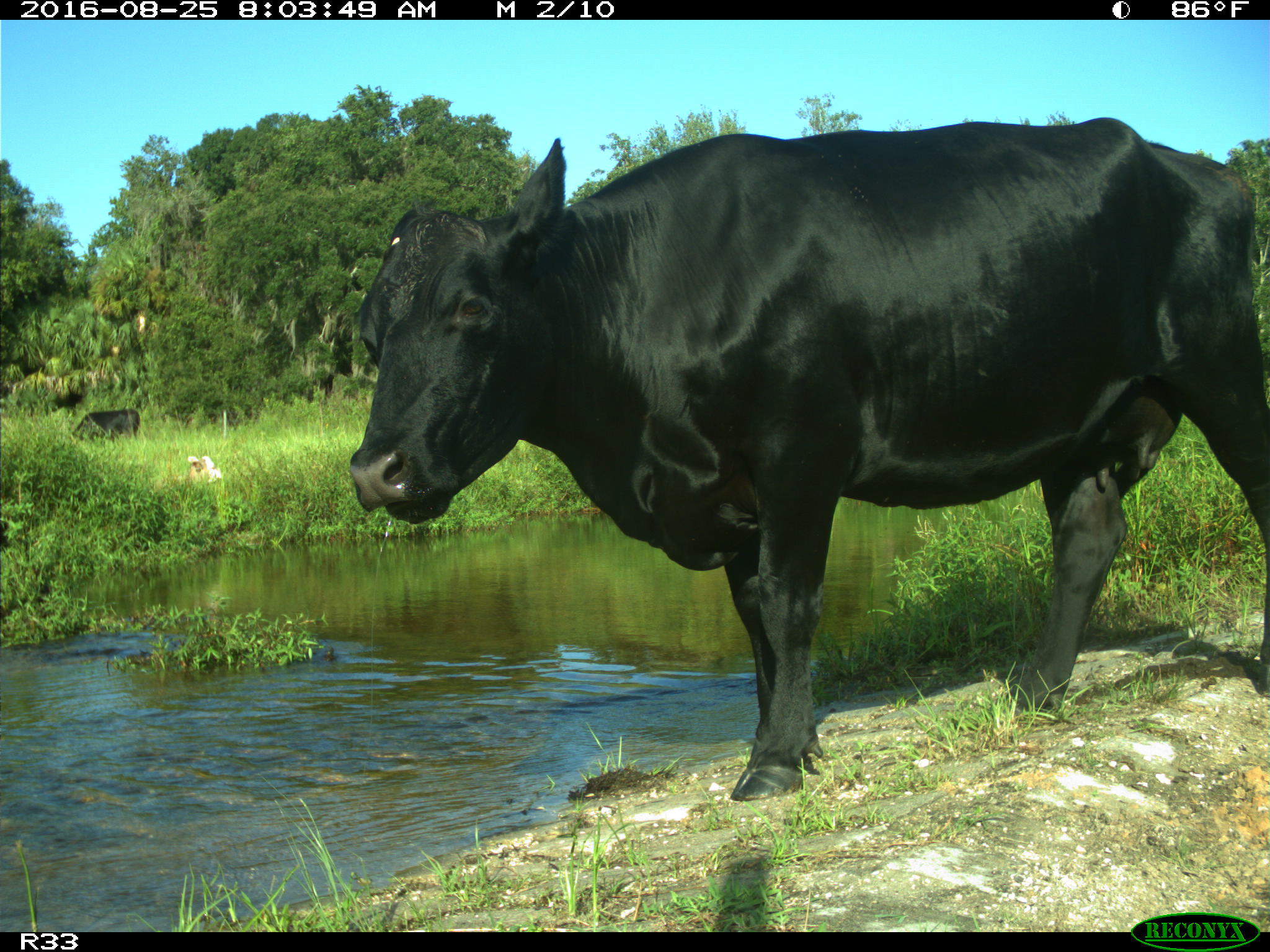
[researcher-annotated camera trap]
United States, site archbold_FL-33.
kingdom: Animalia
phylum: Chordata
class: Mammalia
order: Artiodactyla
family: Bovidae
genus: Bos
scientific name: Bos taurus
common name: domestic cow